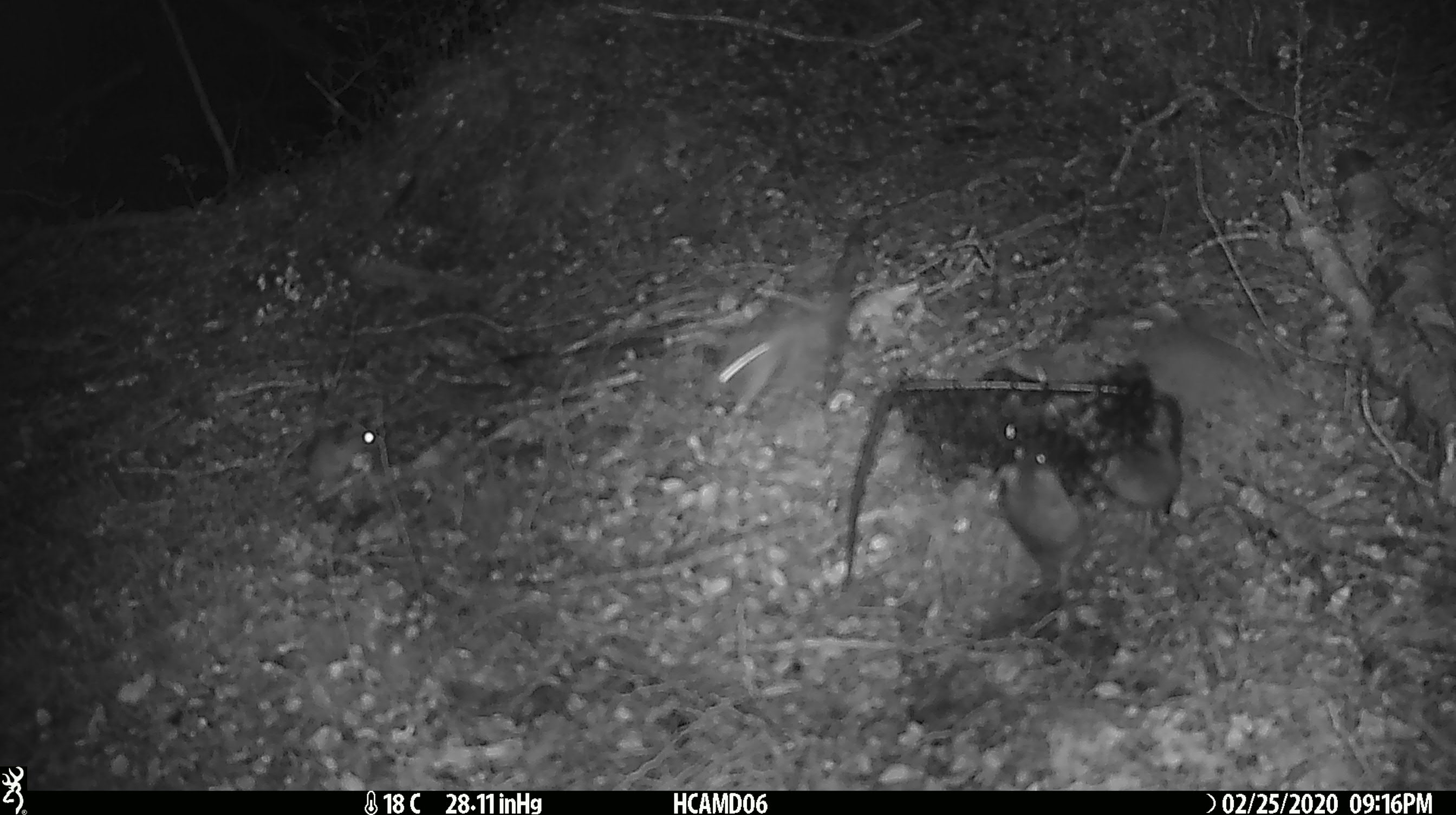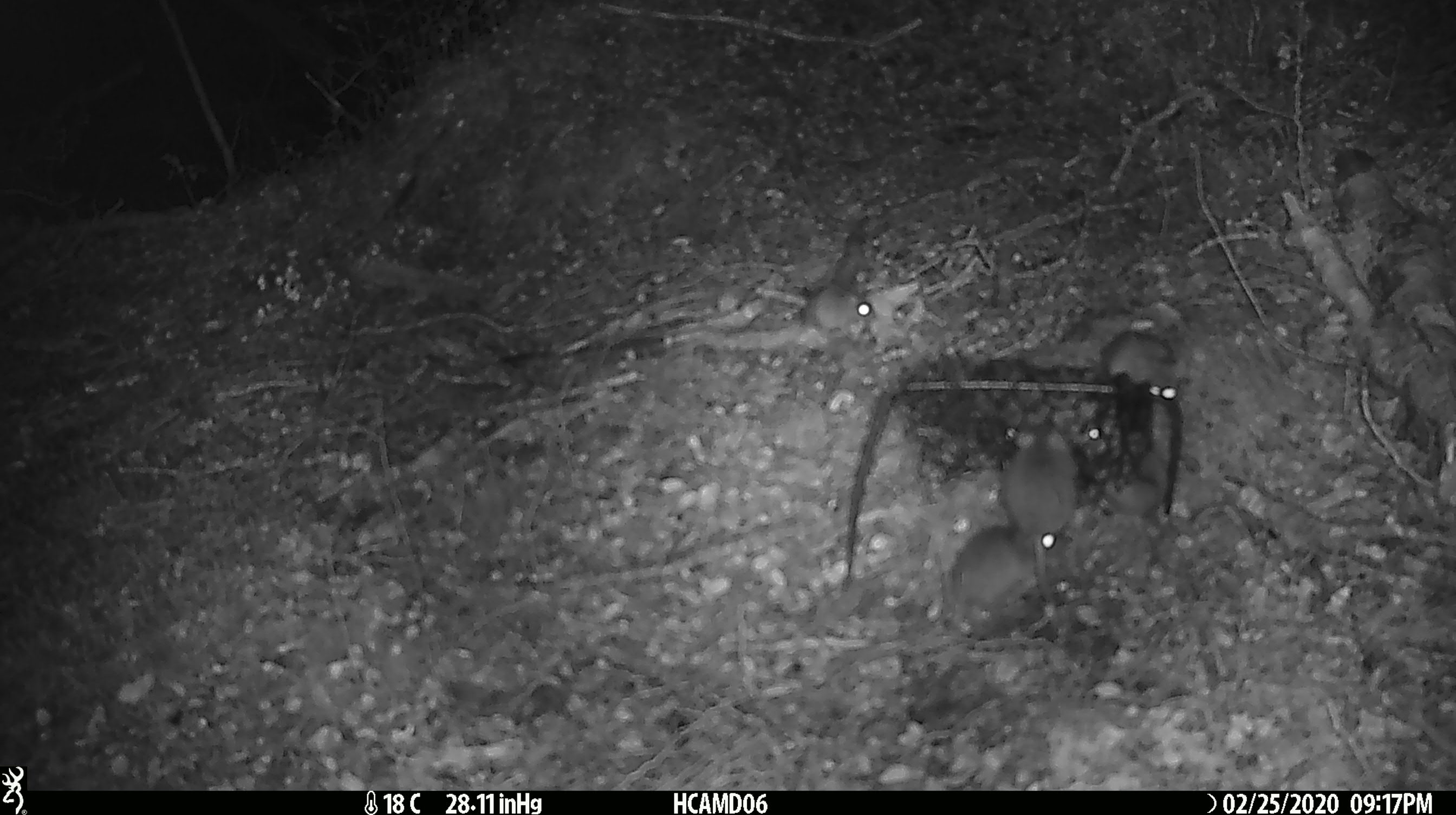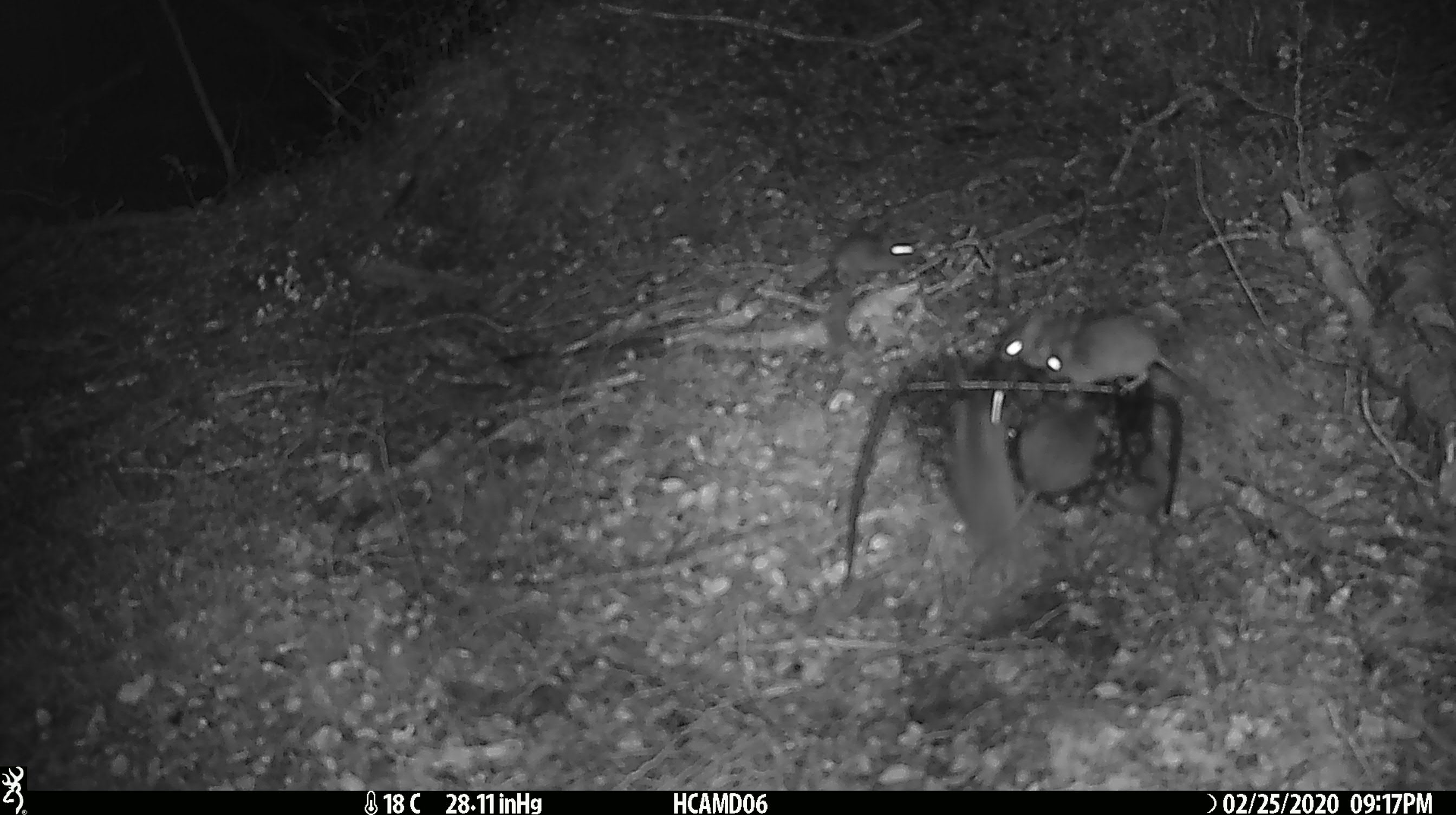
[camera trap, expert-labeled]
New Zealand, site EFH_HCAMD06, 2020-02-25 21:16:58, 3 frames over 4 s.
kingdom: Animalia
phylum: Chordata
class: Mammalia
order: Rodentia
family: Muridae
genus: Mus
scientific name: Mus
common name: mouse